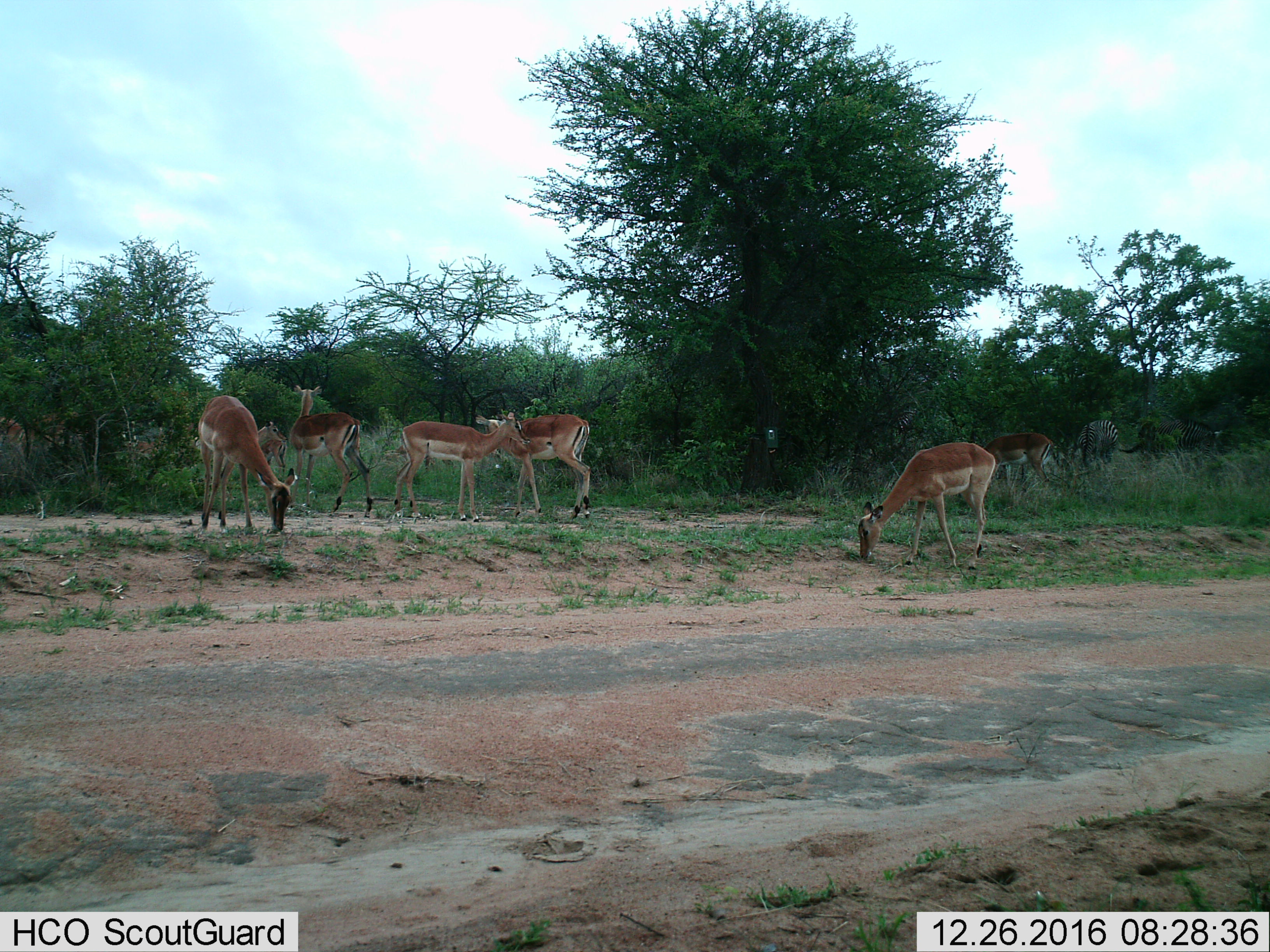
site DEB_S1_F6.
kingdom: Animalia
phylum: Chordata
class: Mammalia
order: Artiodactyla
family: Bovidae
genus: Aepyceros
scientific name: Aepyceros melampus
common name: impala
Impala (Aepyceros melampus), count 10. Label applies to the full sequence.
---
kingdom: Animalia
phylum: Chordata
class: Mammalia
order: Perissodactyla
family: Equidae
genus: Equus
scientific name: Equus quagga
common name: plains zebra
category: zebraplains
Zebraplains (plains zebra) (Equus quagga), count 2. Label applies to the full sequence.